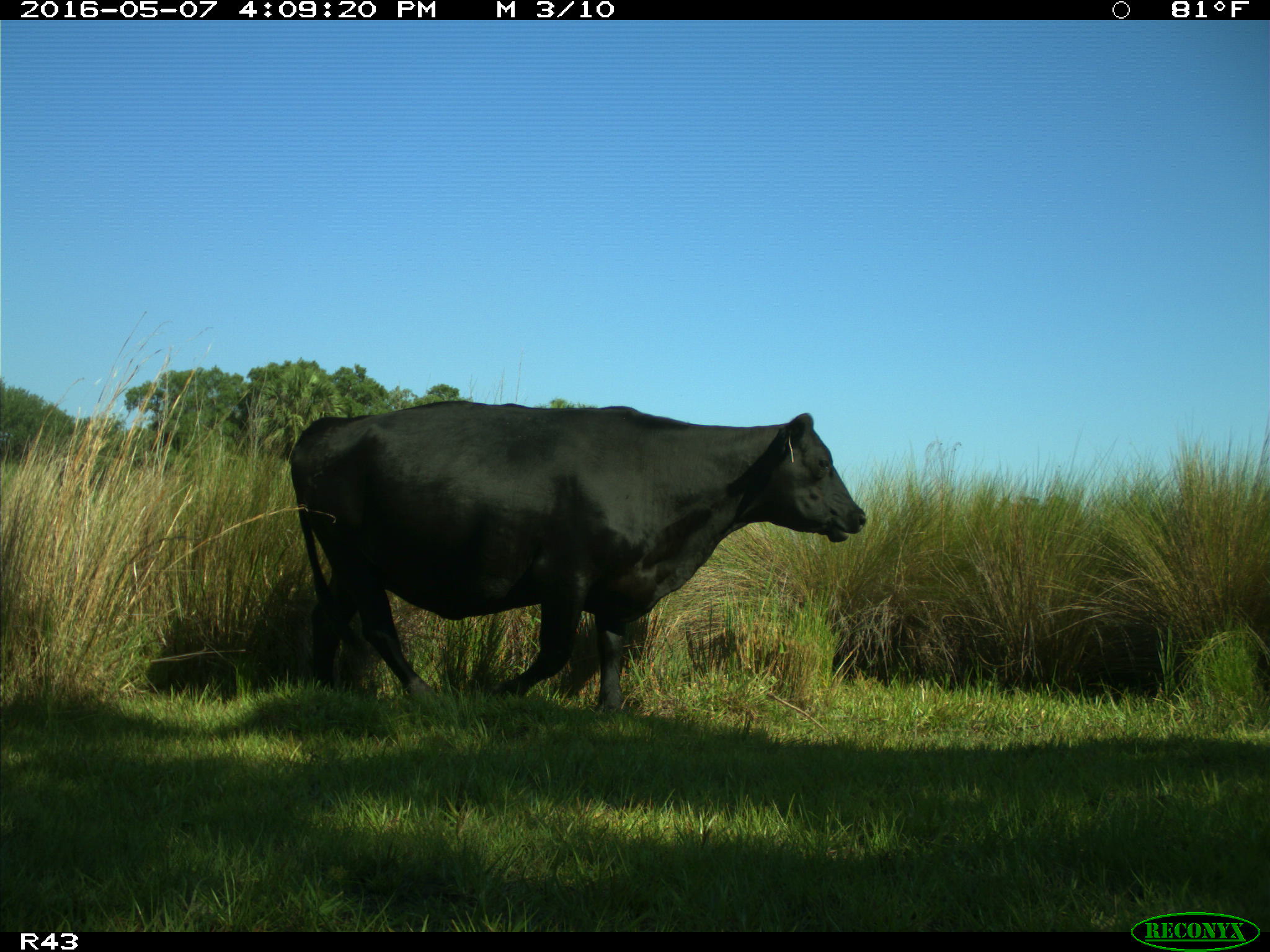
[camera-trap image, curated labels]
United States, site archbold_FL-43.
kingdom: Animalia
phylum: Chordata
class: Mammalia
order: Artiodactyla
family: Bovidae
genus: Bos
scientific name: Bos taurus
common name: domestic cow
Bos taurus (domestic cow).